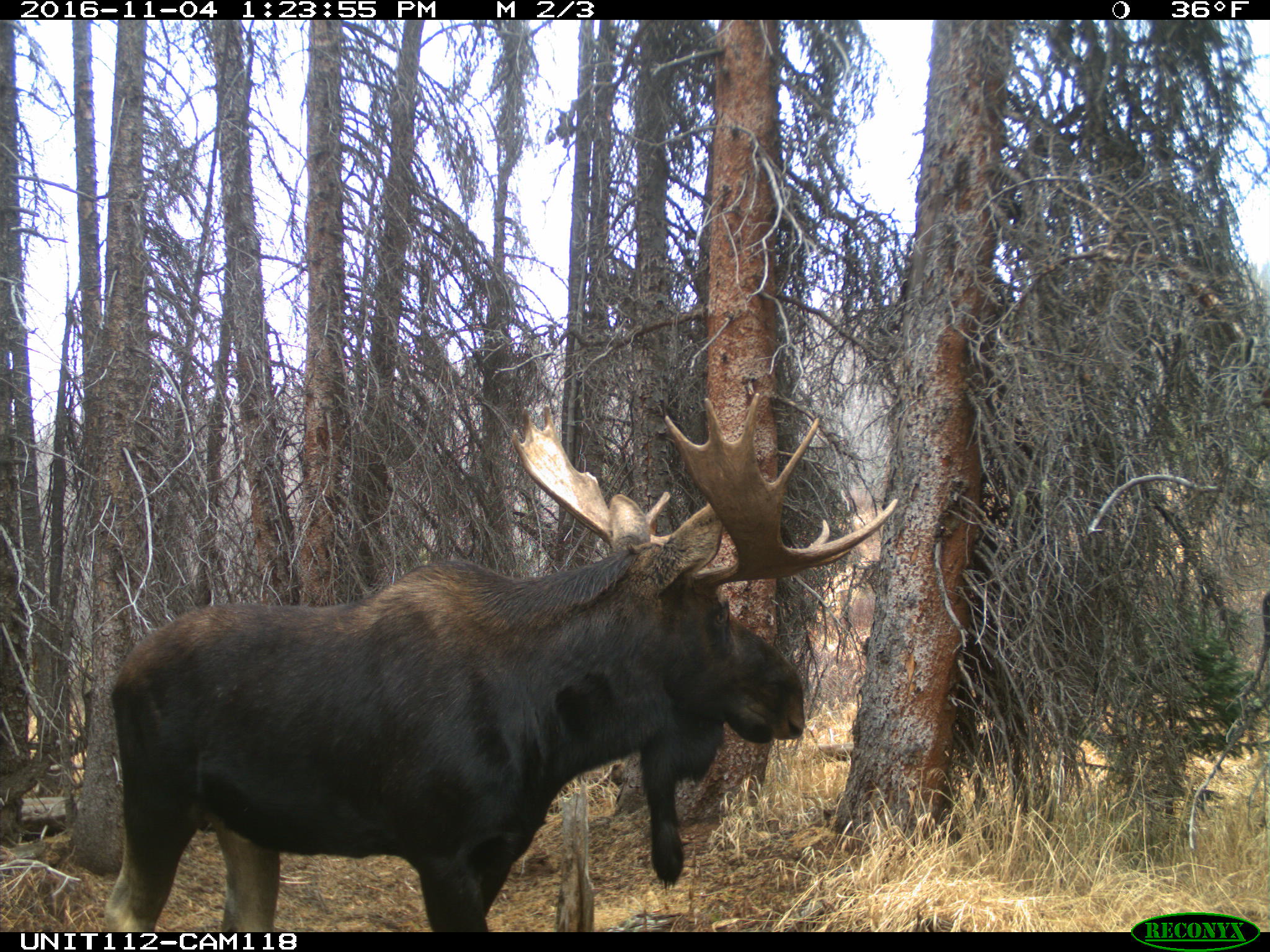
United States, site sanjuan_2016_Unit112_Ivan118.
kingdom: Animalia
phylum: Chordata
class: Mammalia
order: Artiodactyla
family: Cervidae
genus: Alces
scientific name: Alces alces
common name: moose